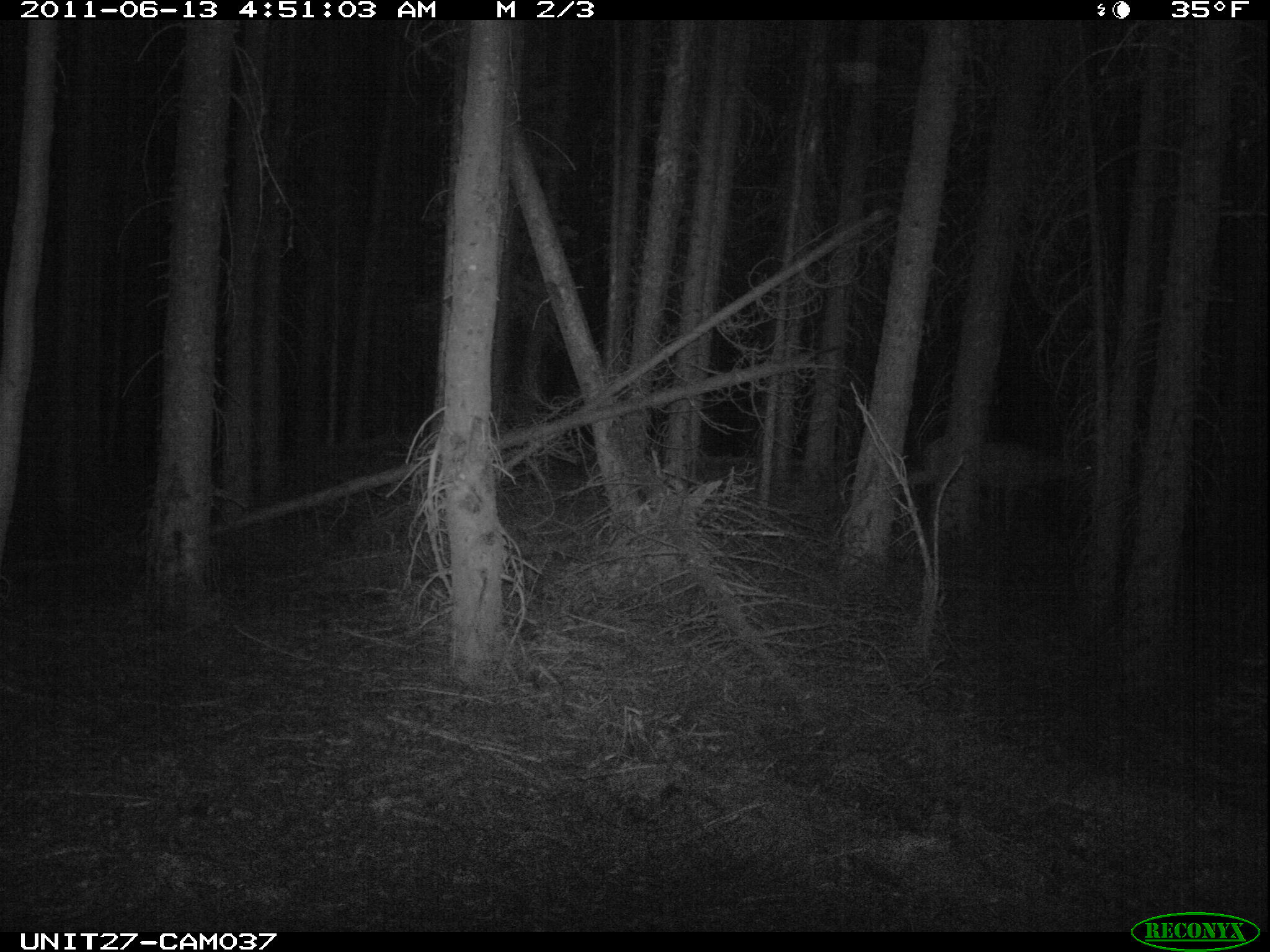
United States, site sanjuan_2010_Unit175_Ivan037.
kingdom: Animalia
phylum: Chordata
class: Mammalia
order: Artiodactyla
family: Cervidae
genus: Odocoileus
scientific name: Odocoileus hemionus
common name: mule deer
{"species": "Odocoileus hemionus (mule deer)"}